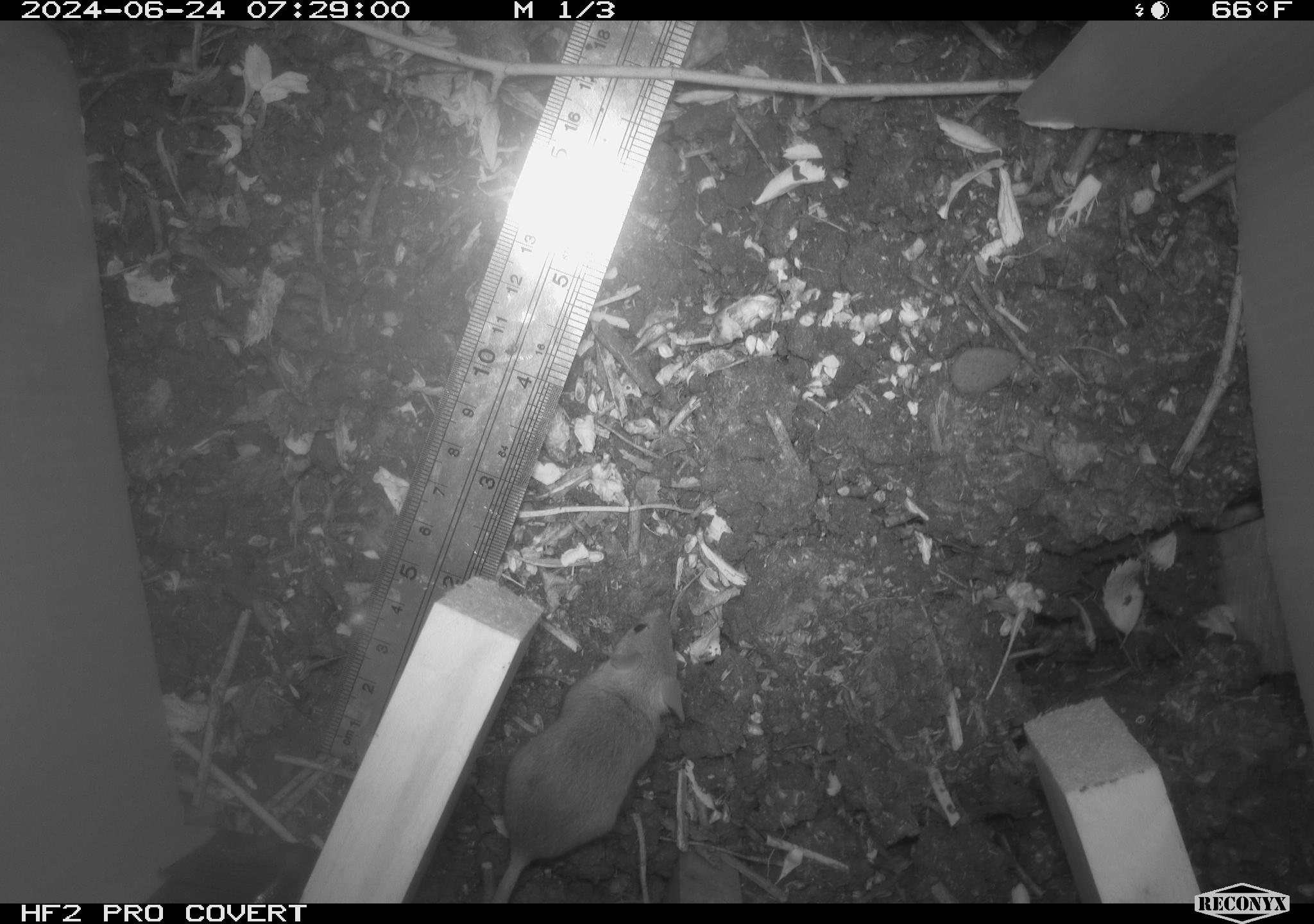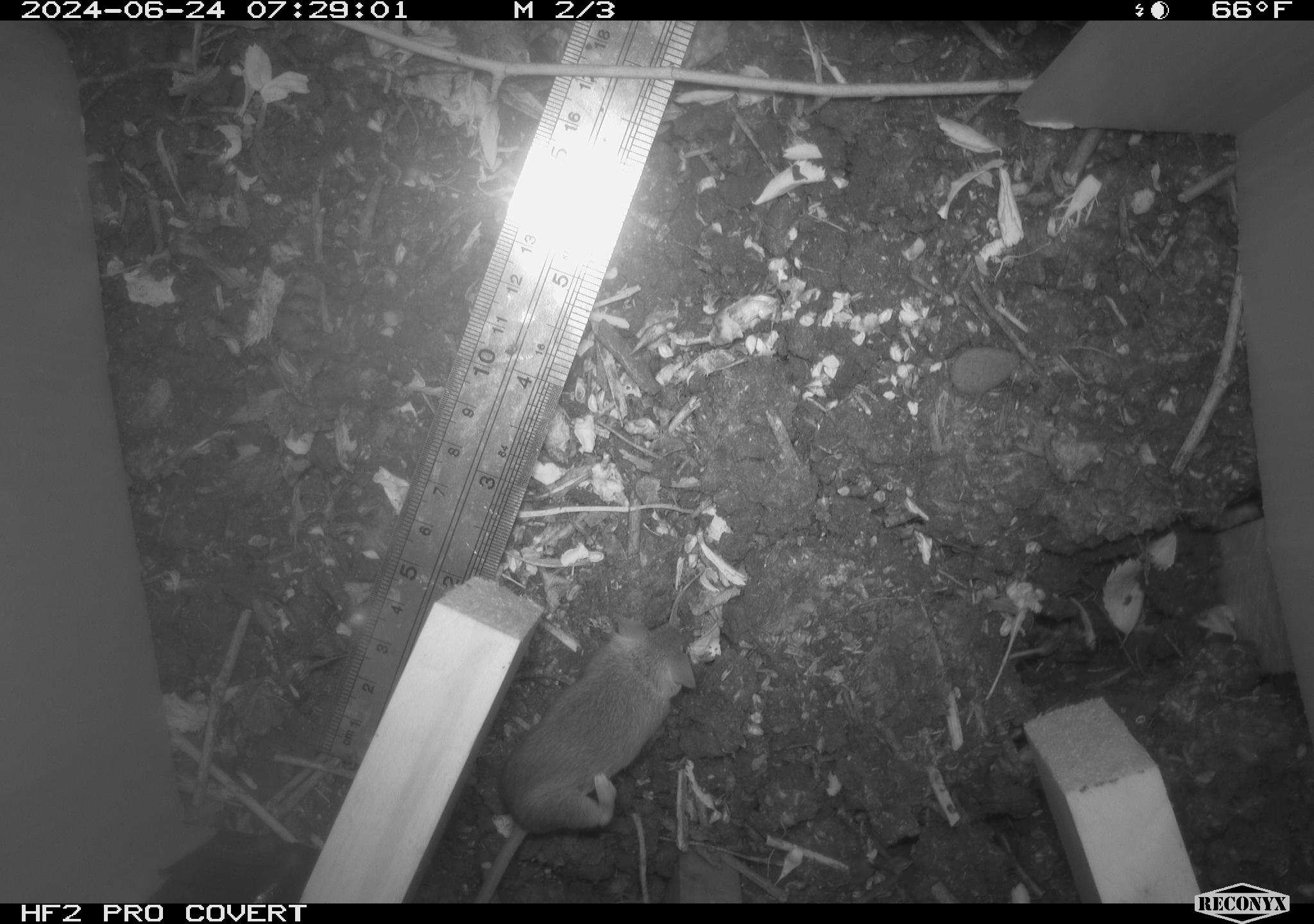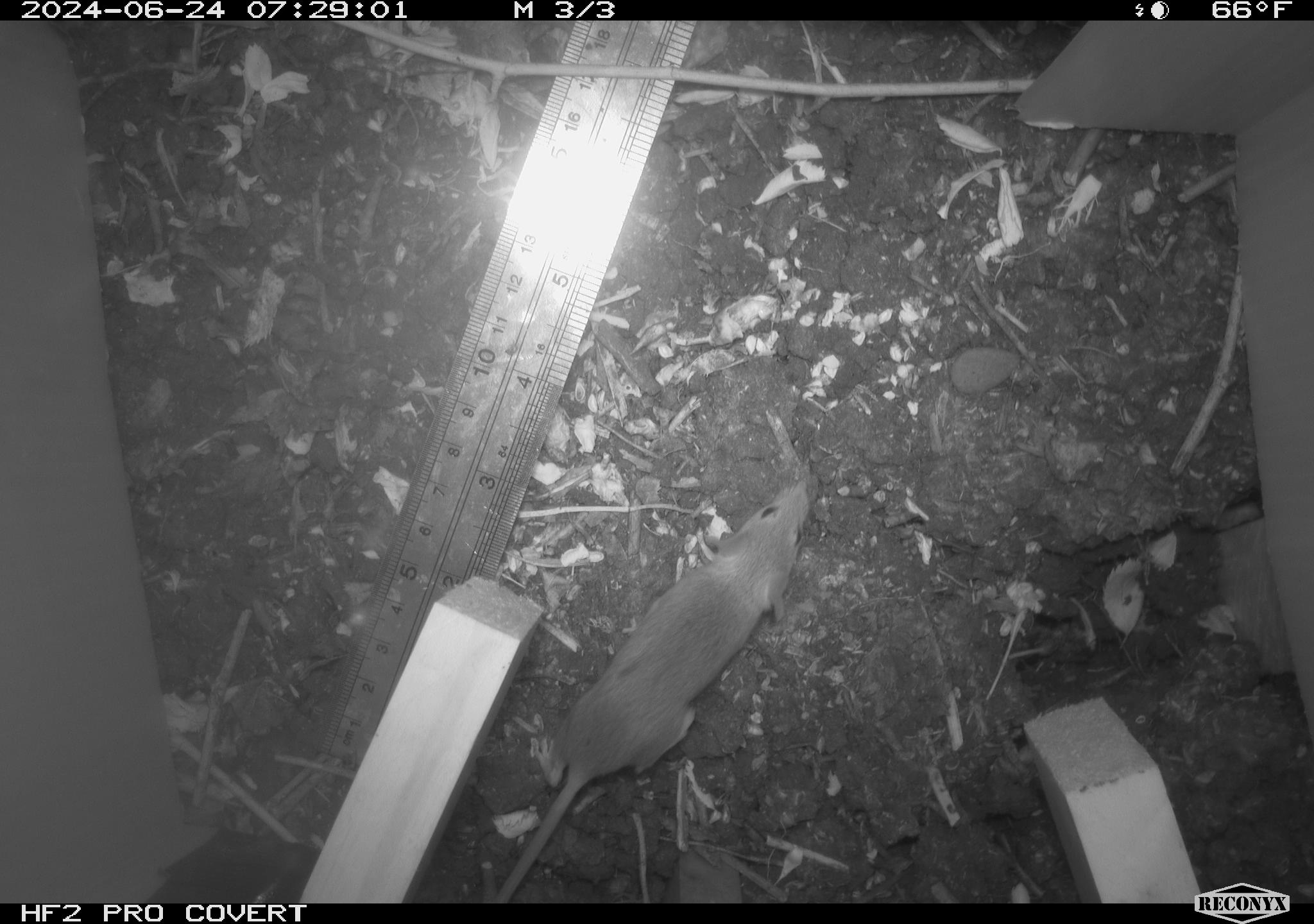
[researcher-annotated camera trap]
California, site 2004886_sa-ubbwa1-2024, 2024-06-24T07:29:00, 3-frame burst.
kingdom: Animalia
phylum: Chordata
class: Mammalia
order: Rodentia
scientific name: Rodentia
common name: mouse species